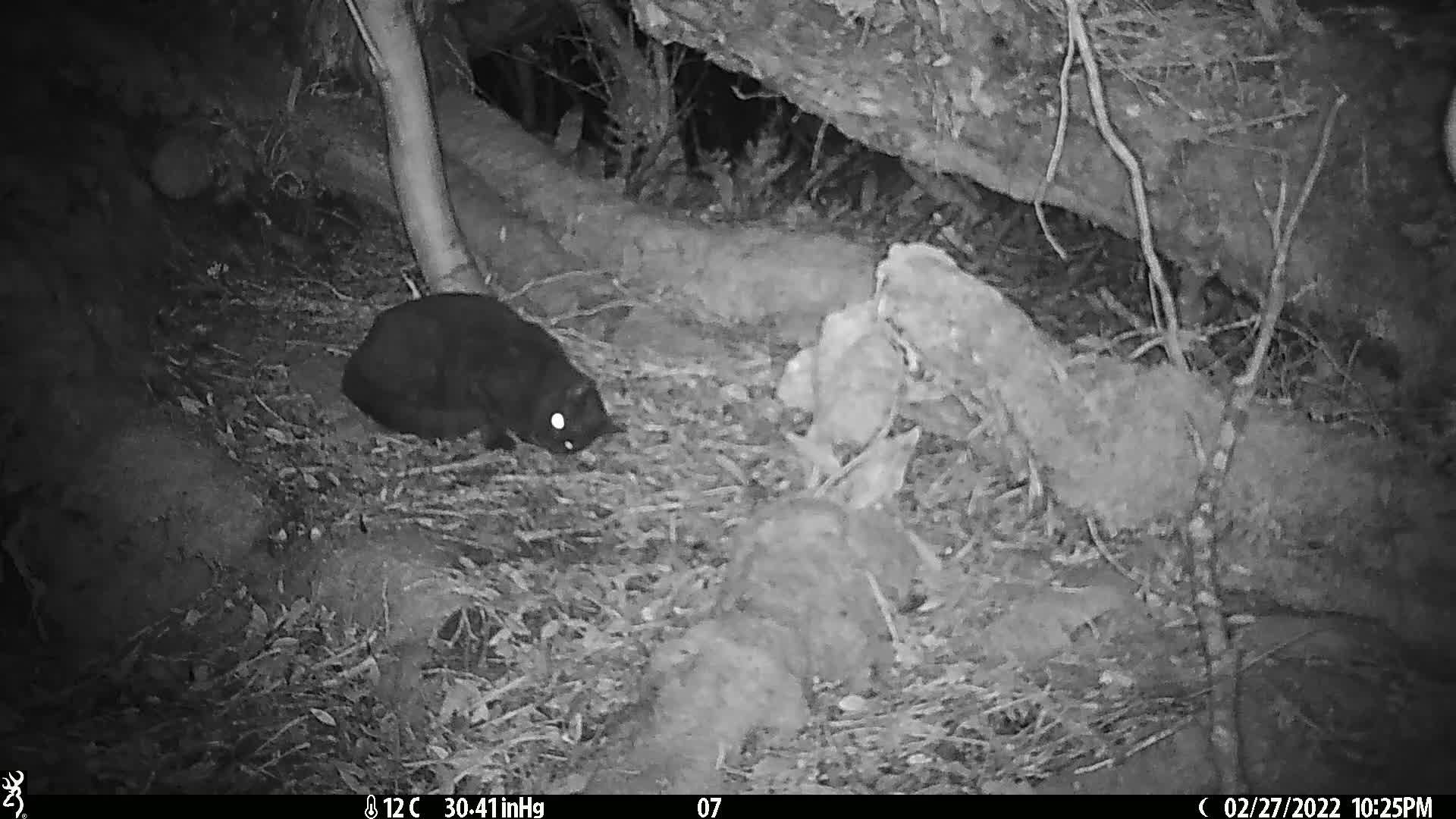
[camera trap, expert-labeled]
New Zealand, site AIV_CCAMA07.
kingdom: Animalia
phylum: Chordata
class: Mammalia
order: Carnivora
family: Felidae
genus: Felis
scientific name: Felis catus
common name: domestic cat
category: cat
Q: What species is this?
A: Cat (domestic cat) (Felis catus).